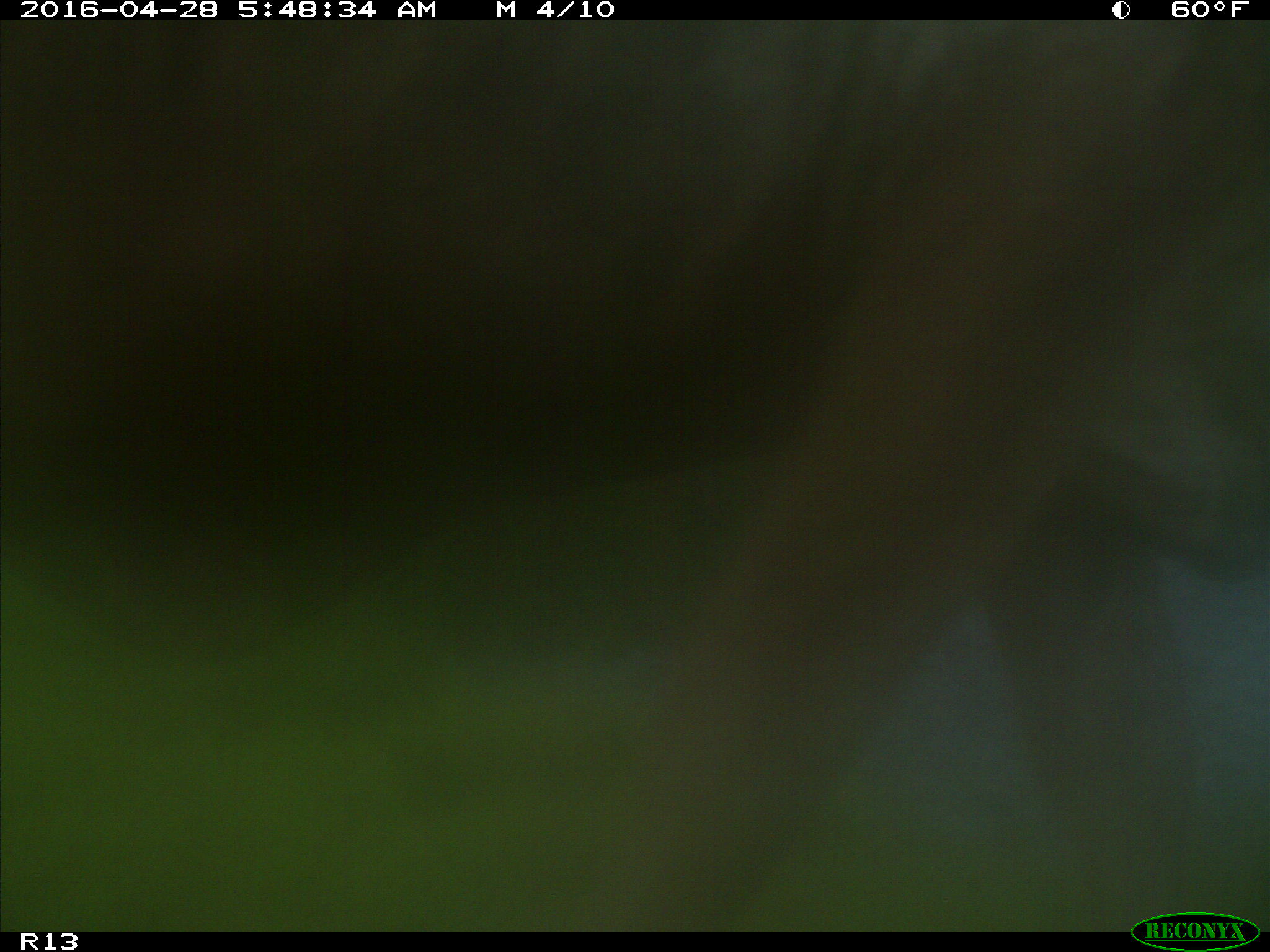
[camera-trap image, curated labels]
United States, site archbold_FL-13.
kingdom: Animalia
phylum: Chordata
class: Mammalia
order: Artiodactyla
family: Bovidae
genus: Bos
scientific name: Bos taurus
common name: domestic cow